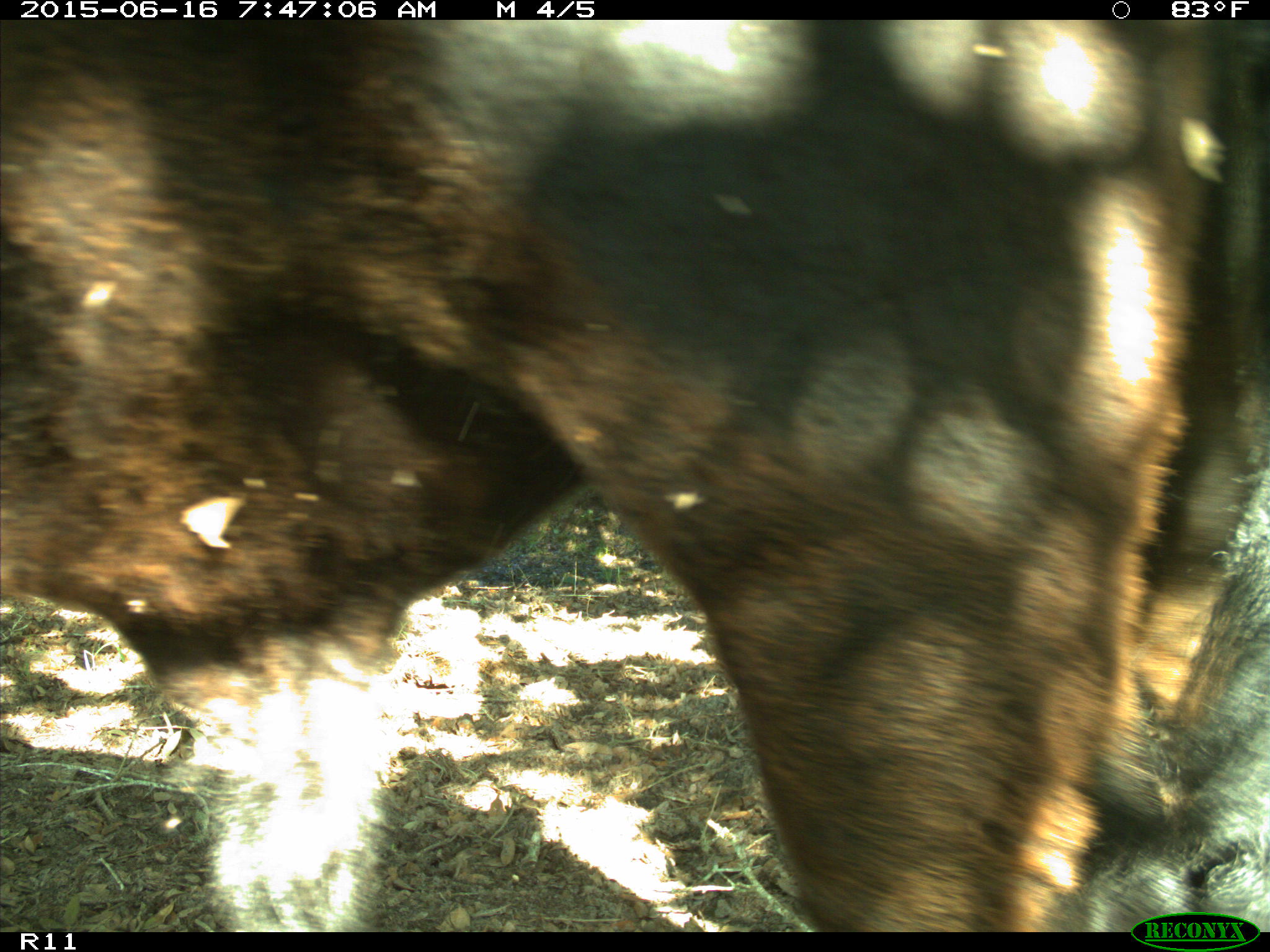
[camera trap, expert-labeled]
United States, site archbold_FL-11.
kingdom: Animalia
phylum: Chordata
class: Mammalia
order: Artiodactyla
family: Bovidae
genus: Bos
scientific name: Bos taurus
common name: domestic cow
Bos taurus (domestic cow).